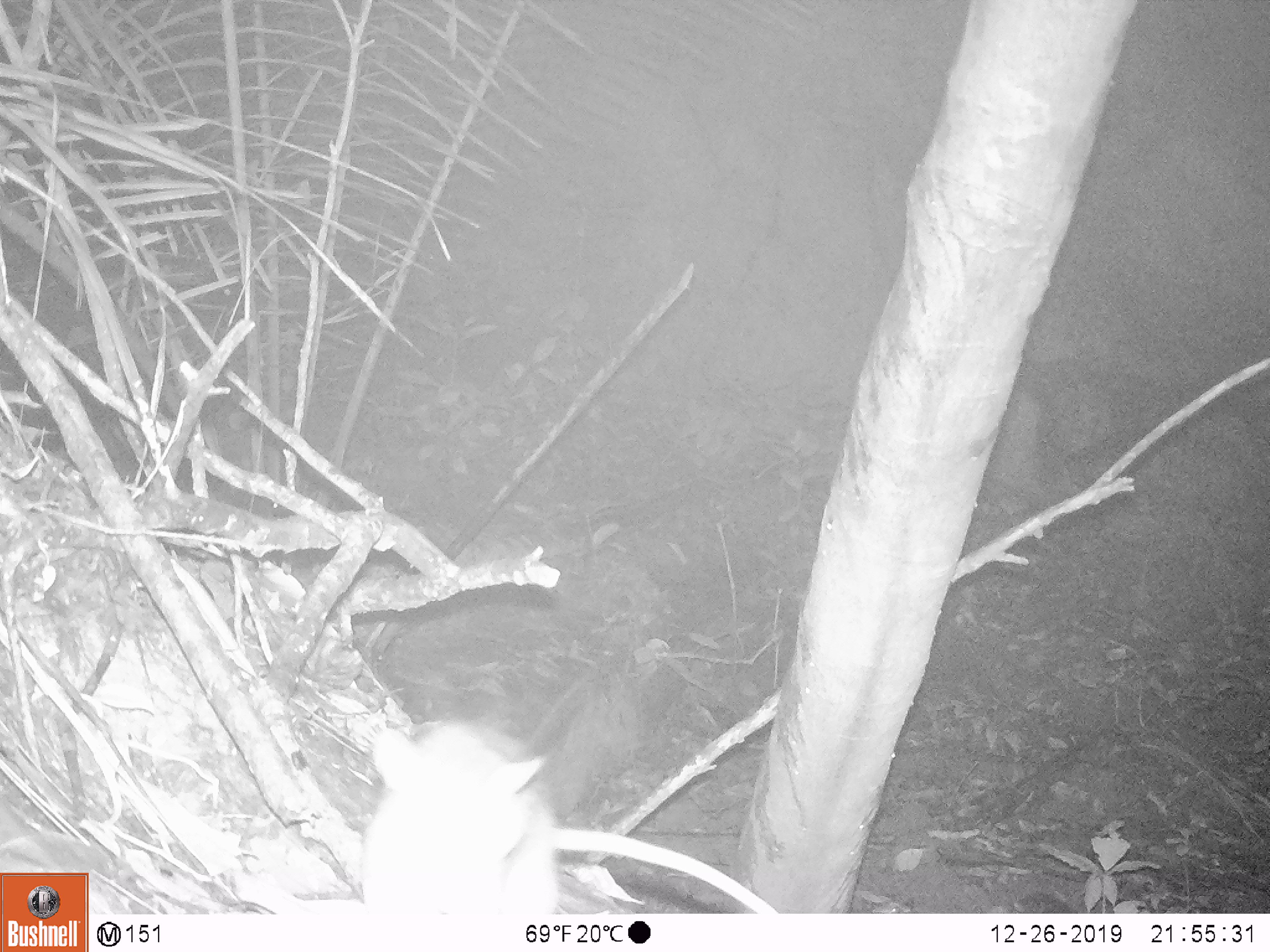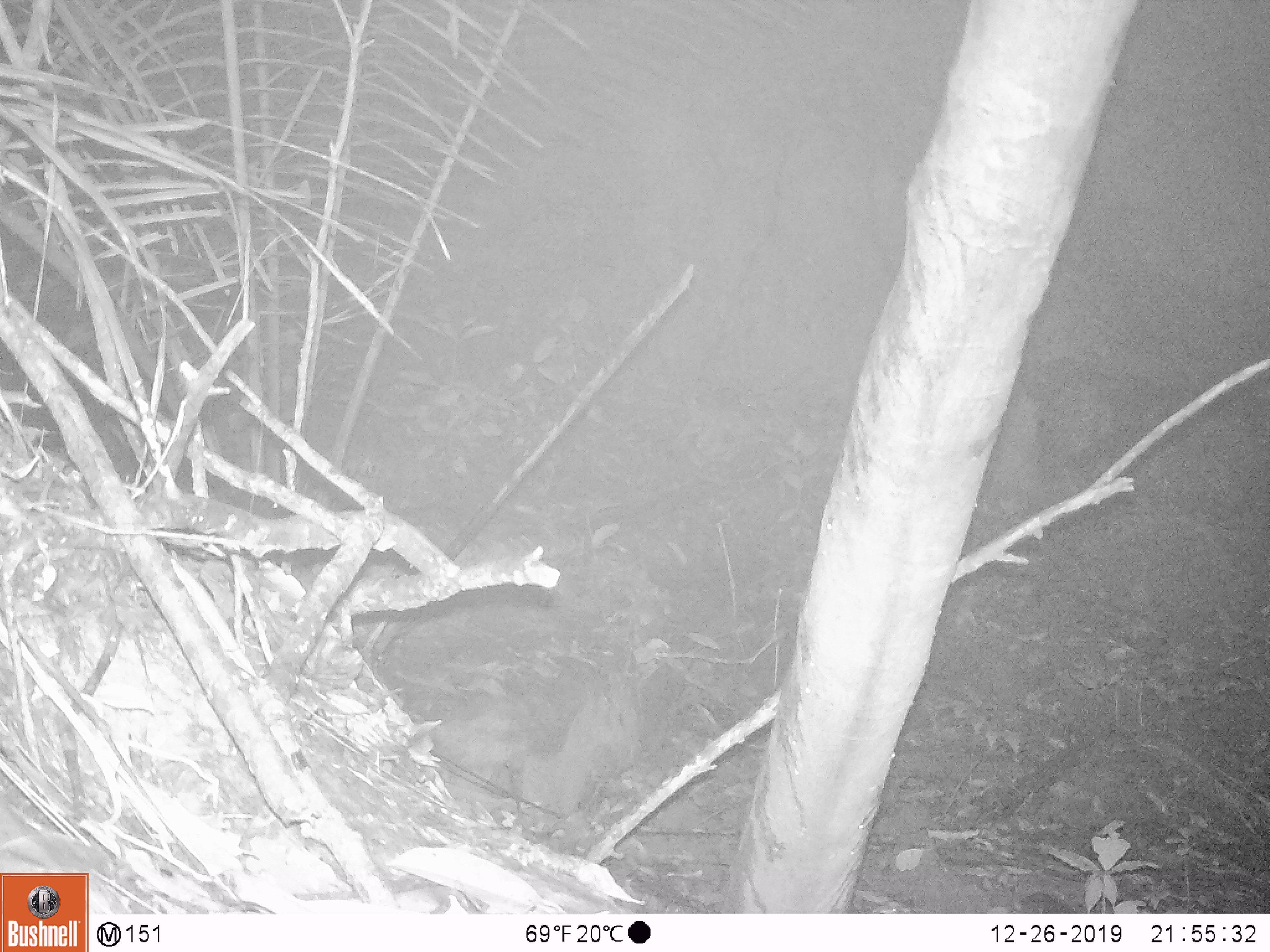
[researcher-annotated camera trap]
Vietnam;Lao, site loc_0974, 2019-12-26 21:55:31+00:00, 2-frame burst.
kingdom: Animalia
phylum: Chordata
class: Mammalia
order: Rodentia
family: Muridae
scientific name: Muridae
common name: old-world mice and rats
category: unidentified murid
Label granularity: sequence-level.